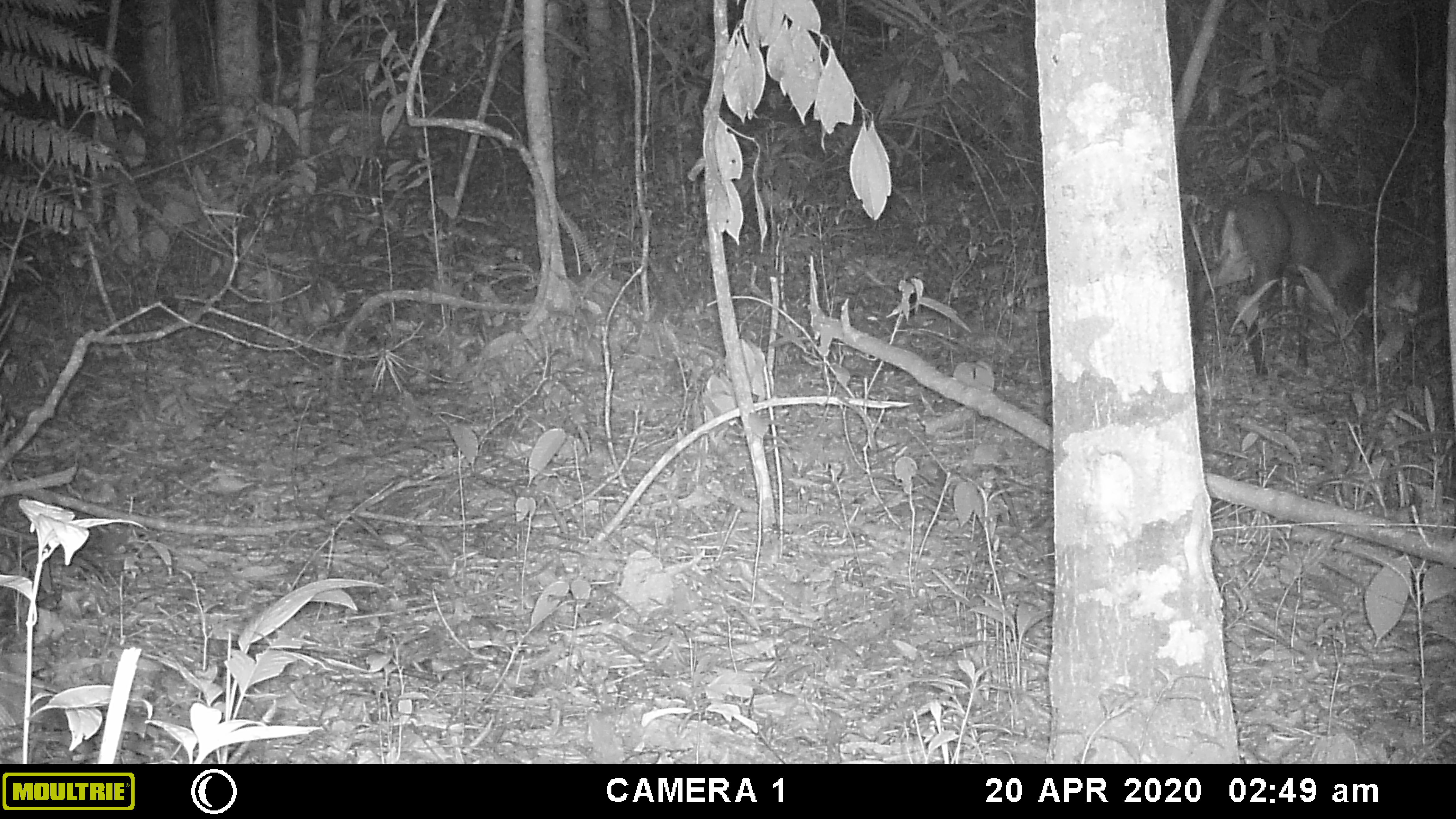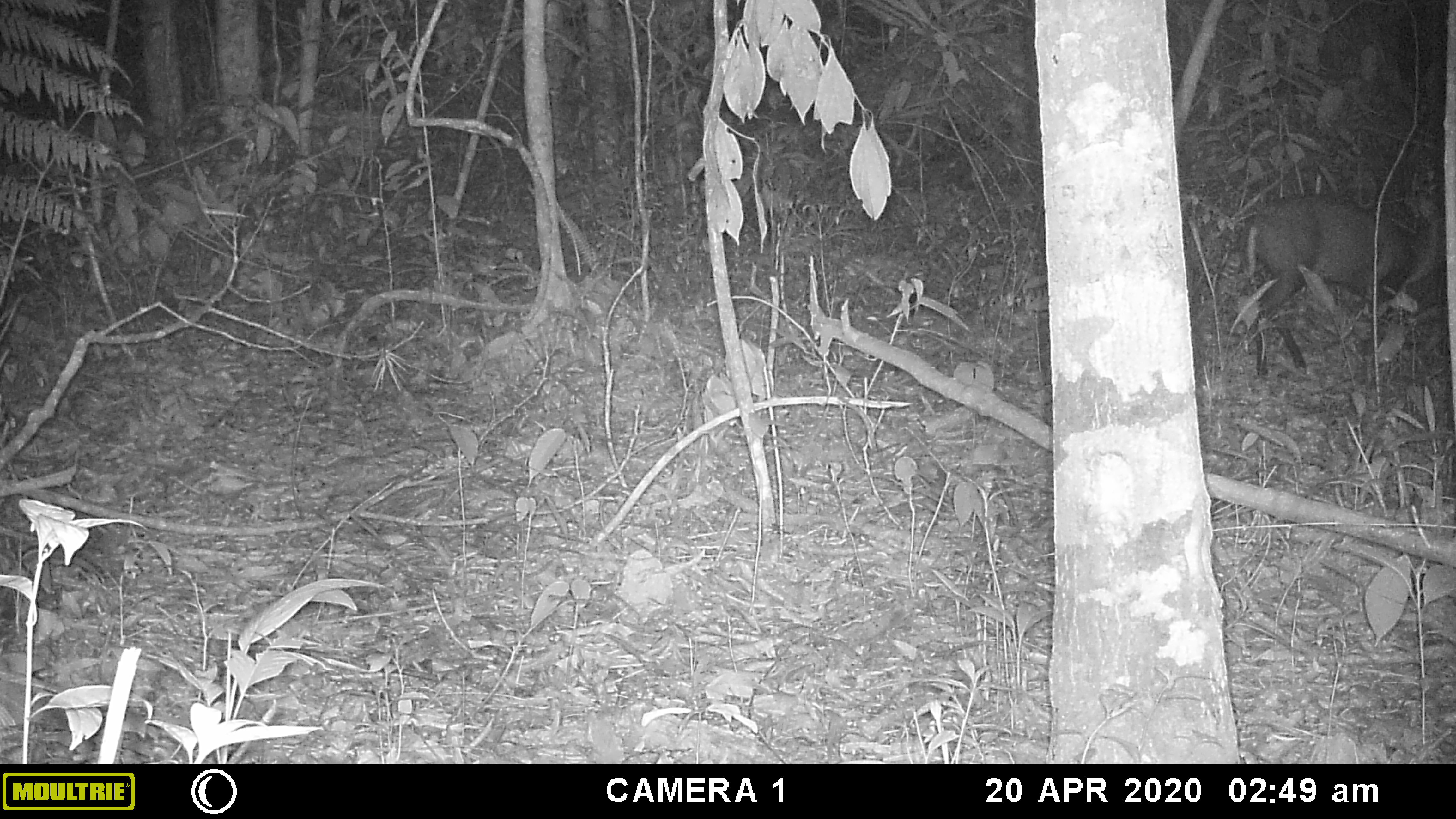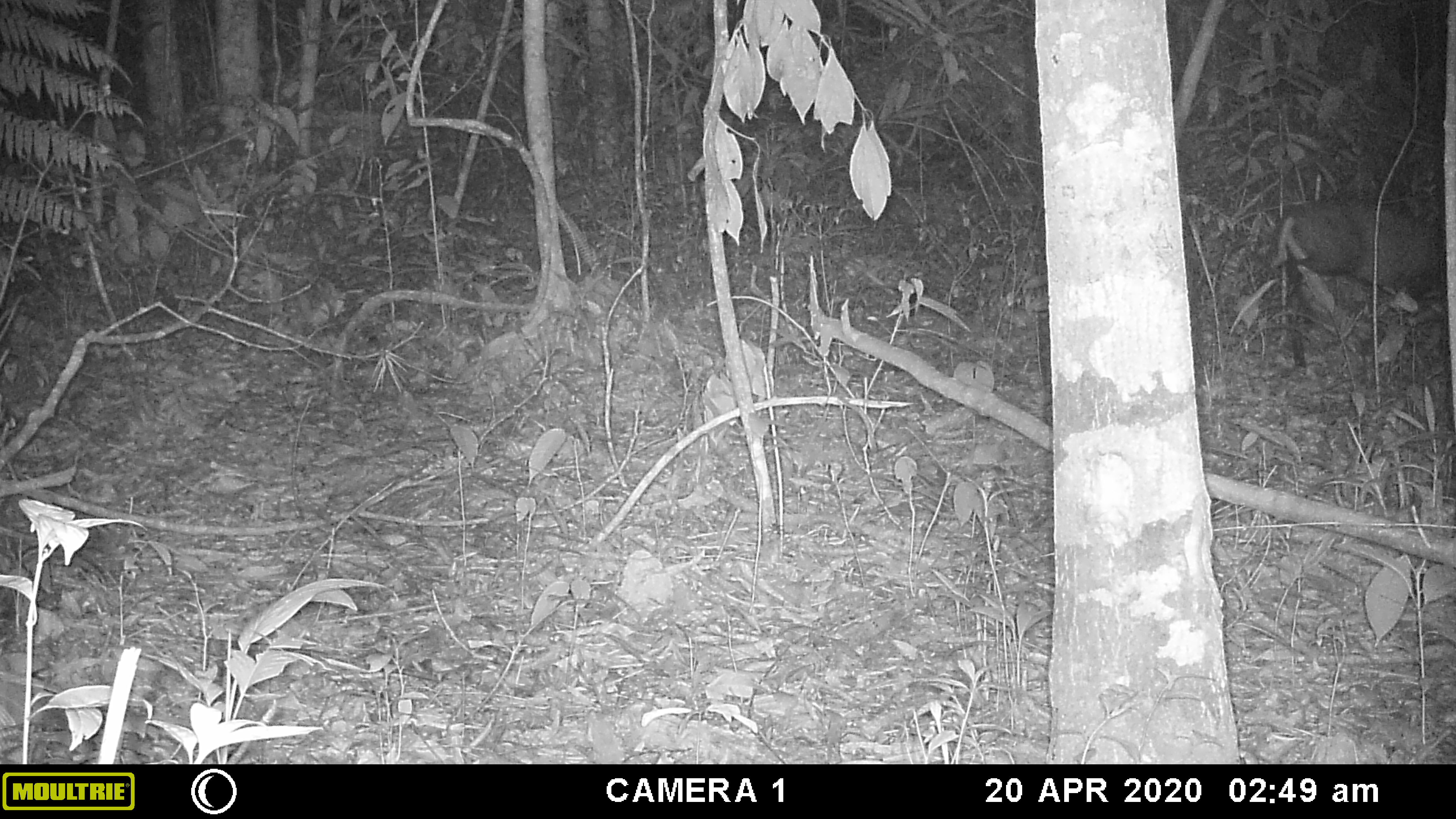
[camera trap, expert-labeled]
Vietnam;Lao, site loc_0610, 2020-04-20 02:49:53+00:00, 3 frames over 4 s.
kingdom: Animalia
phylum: Chordata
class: Mammalia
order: Artiodactyla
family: Cervidae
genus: Muntiacus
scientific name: Muntiacus rooseveltorum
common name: roosevelt's muntjac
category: roosevelts muntjac group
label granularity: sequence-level